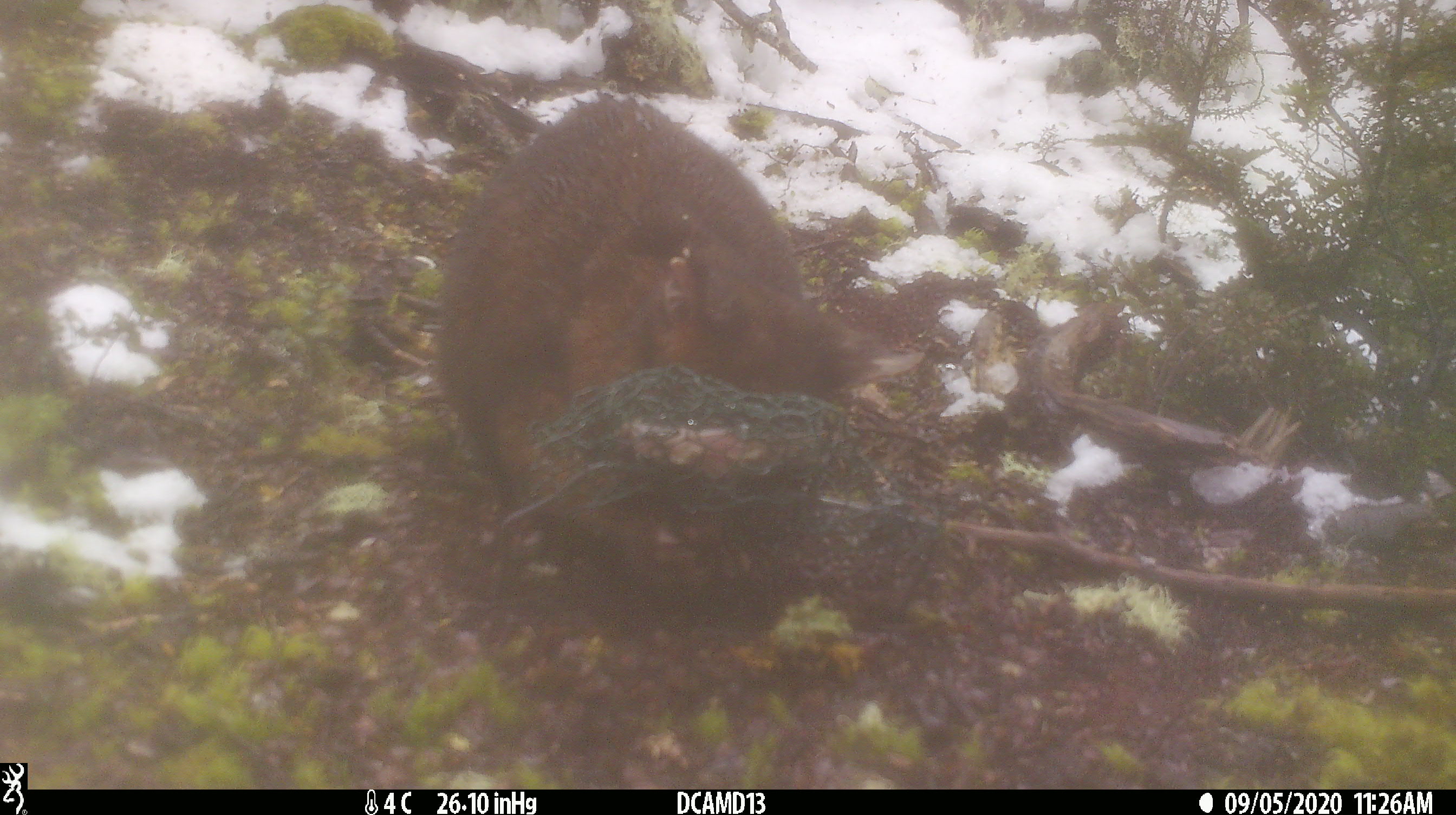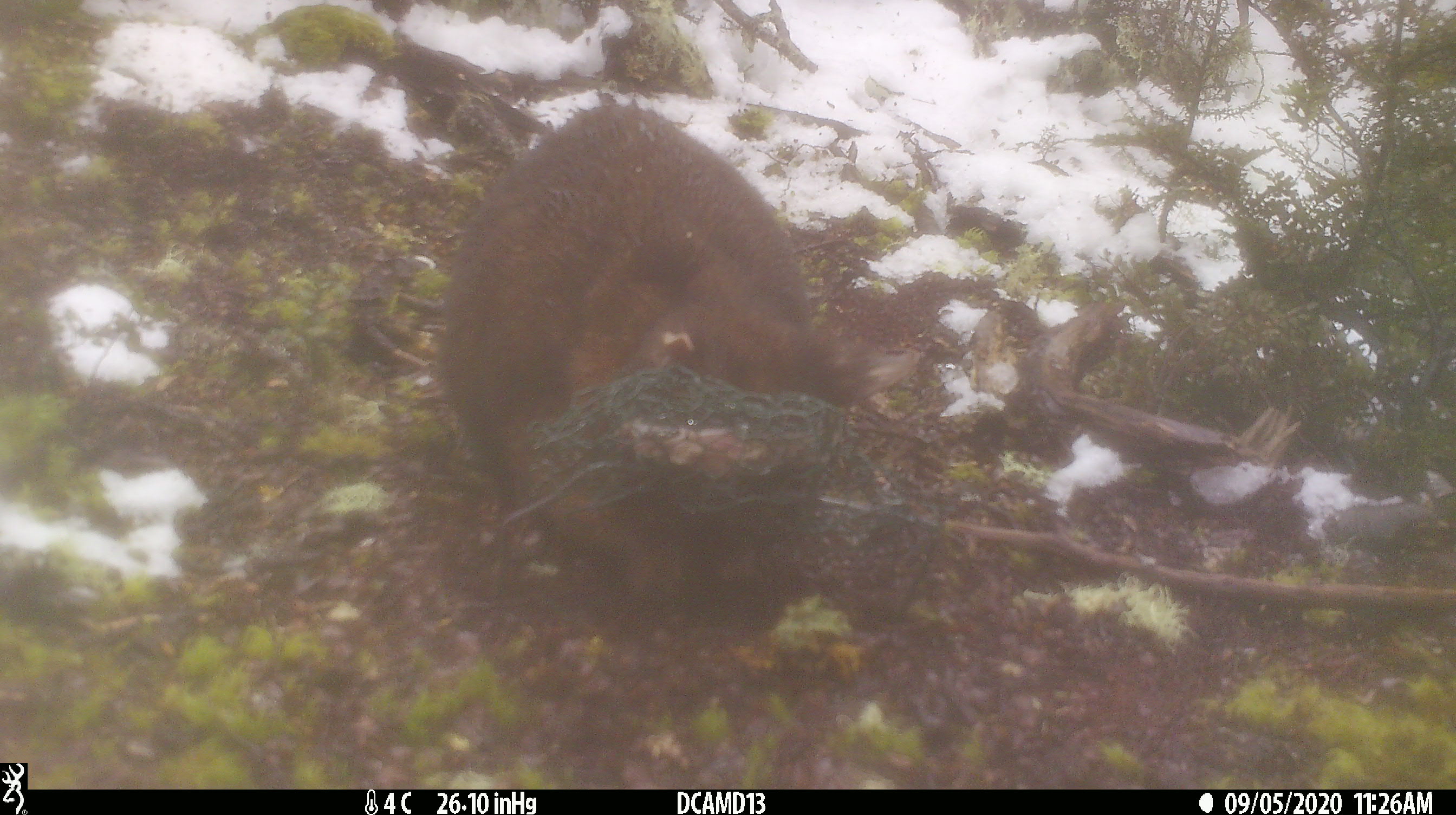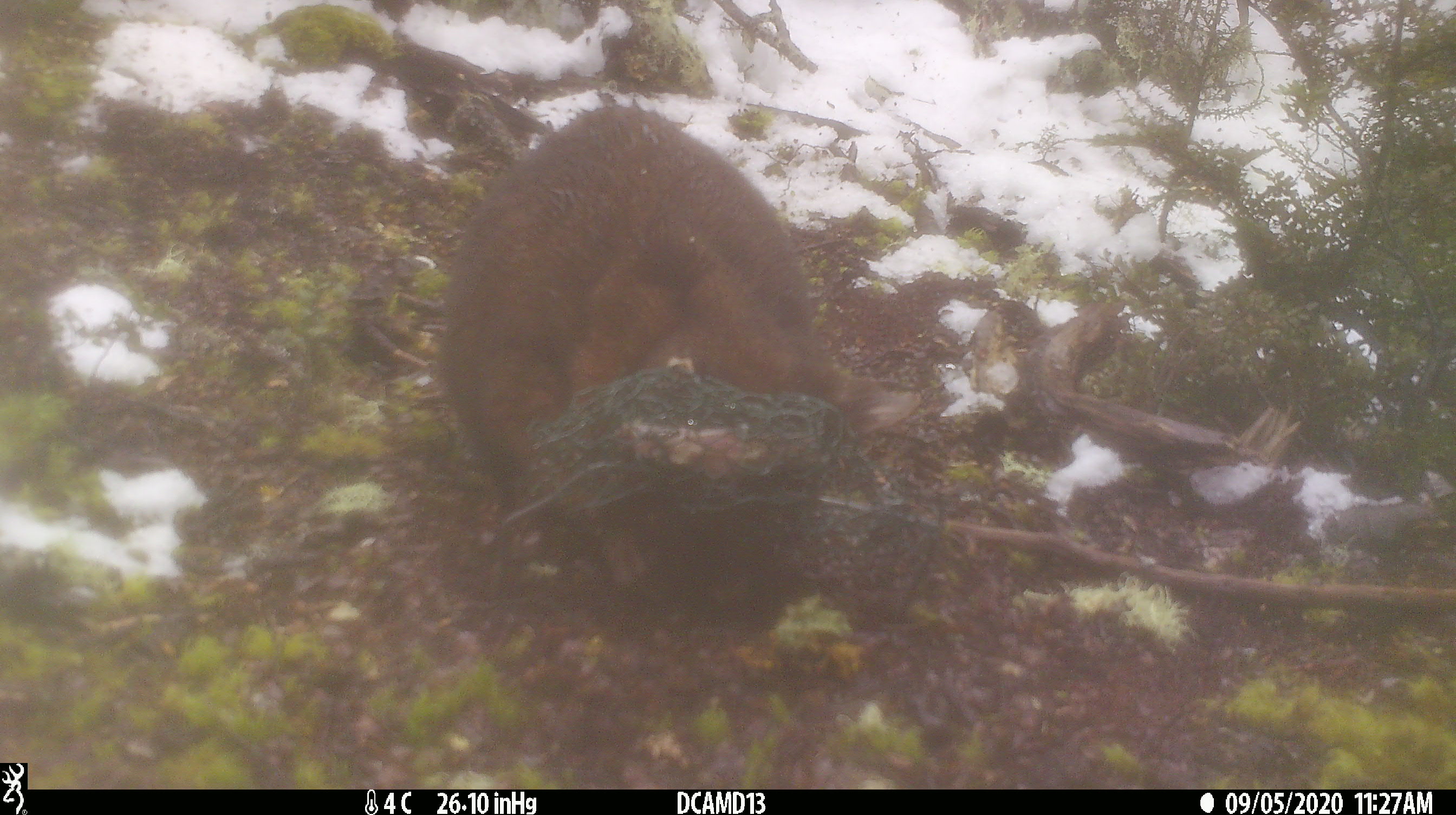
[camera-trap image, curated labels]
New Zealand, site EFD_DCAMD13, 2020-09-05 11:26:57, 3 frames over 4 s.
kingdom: Animalia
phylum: Chordata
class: Mammalia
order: Diprotodontia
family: Phalangeridae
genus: Trichosurus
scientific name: Trichosurus vulpecula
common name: common brushtail possum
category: possum